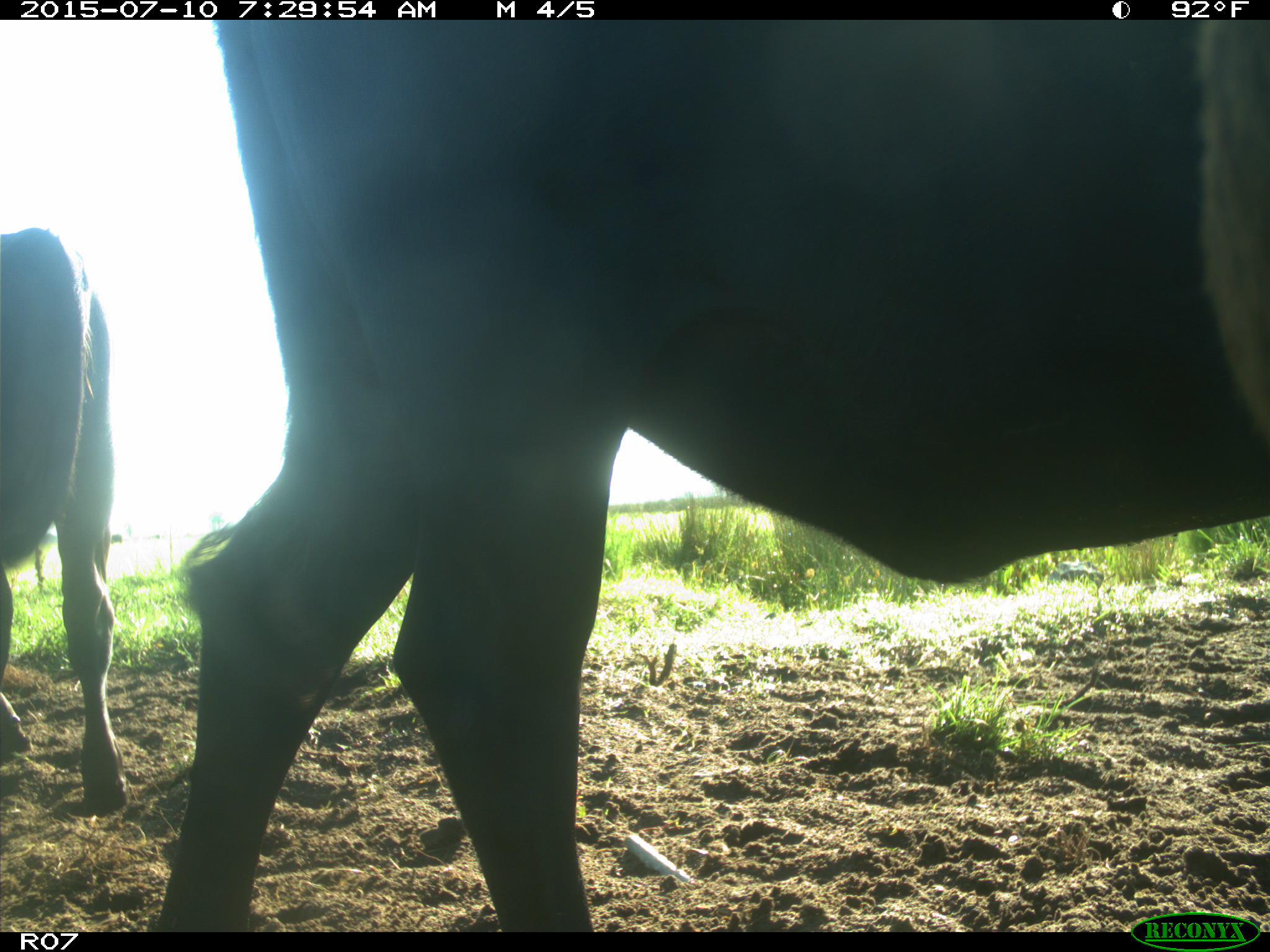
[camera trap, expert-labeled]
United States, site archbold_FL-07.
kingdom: Animalia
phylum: Chordata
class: Mammalia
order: Artiodactyla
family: Bovidae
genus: Bos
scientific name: Bos taurus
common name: domestic cow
Bos taurus (domestic cow).